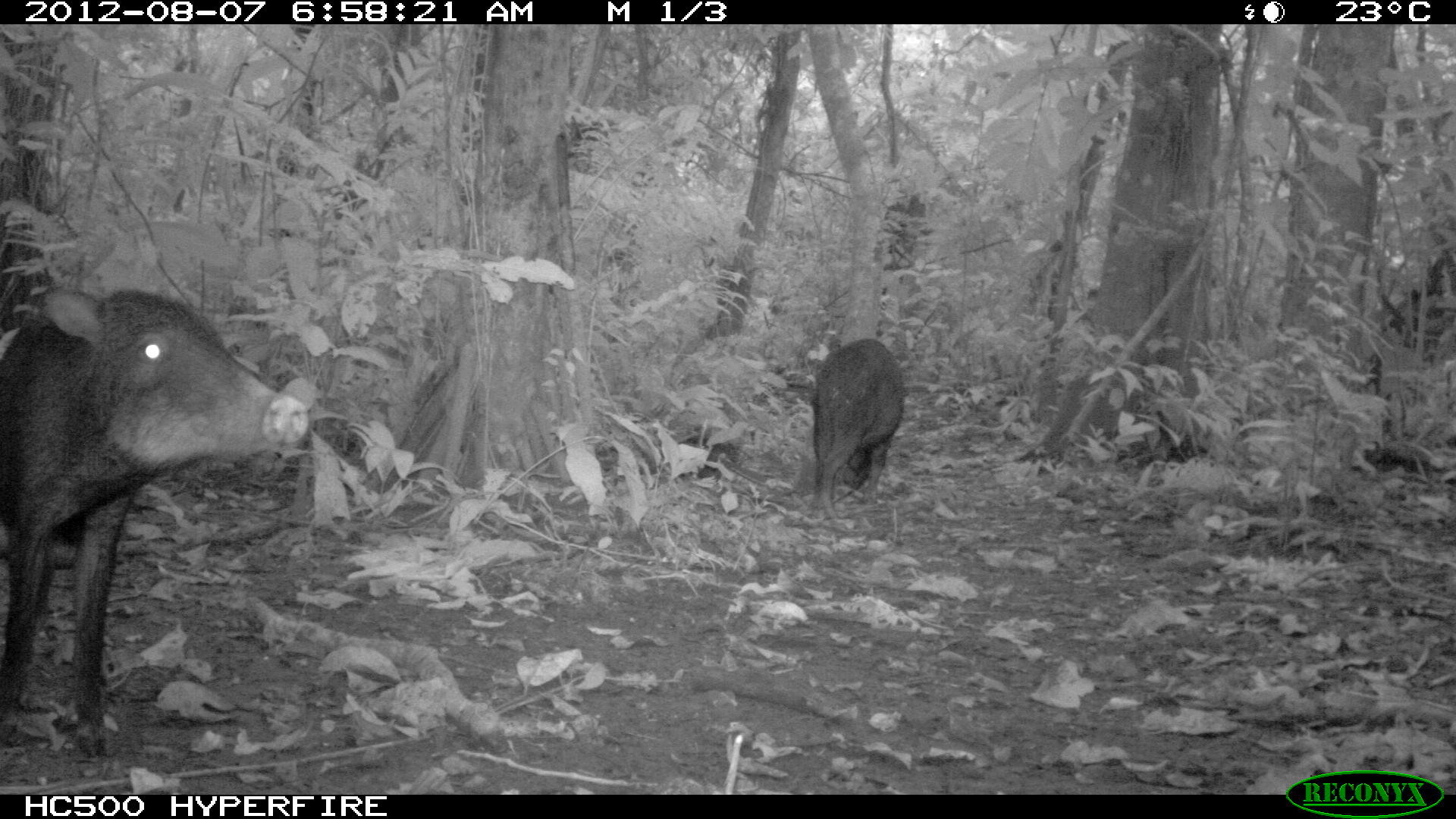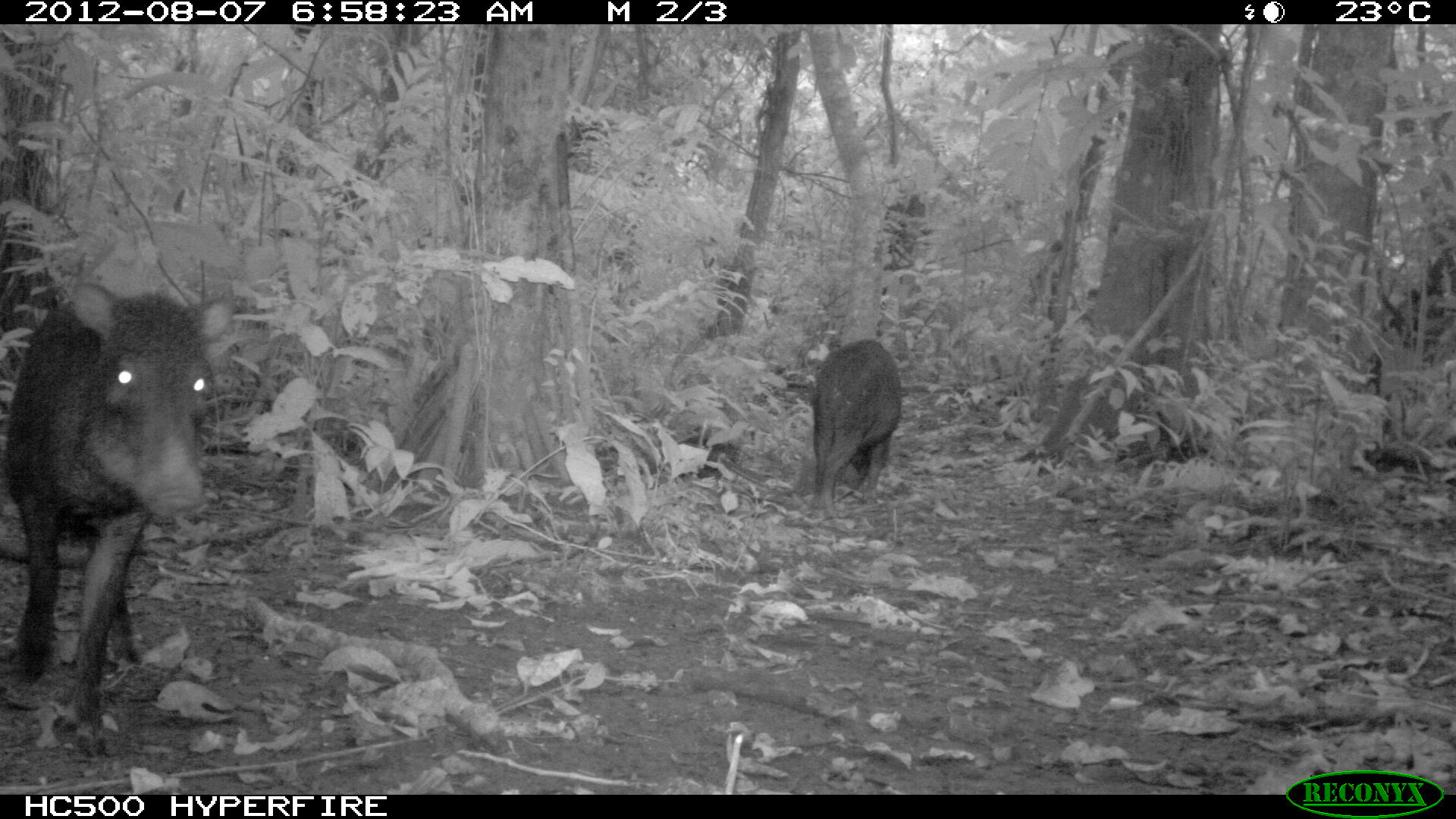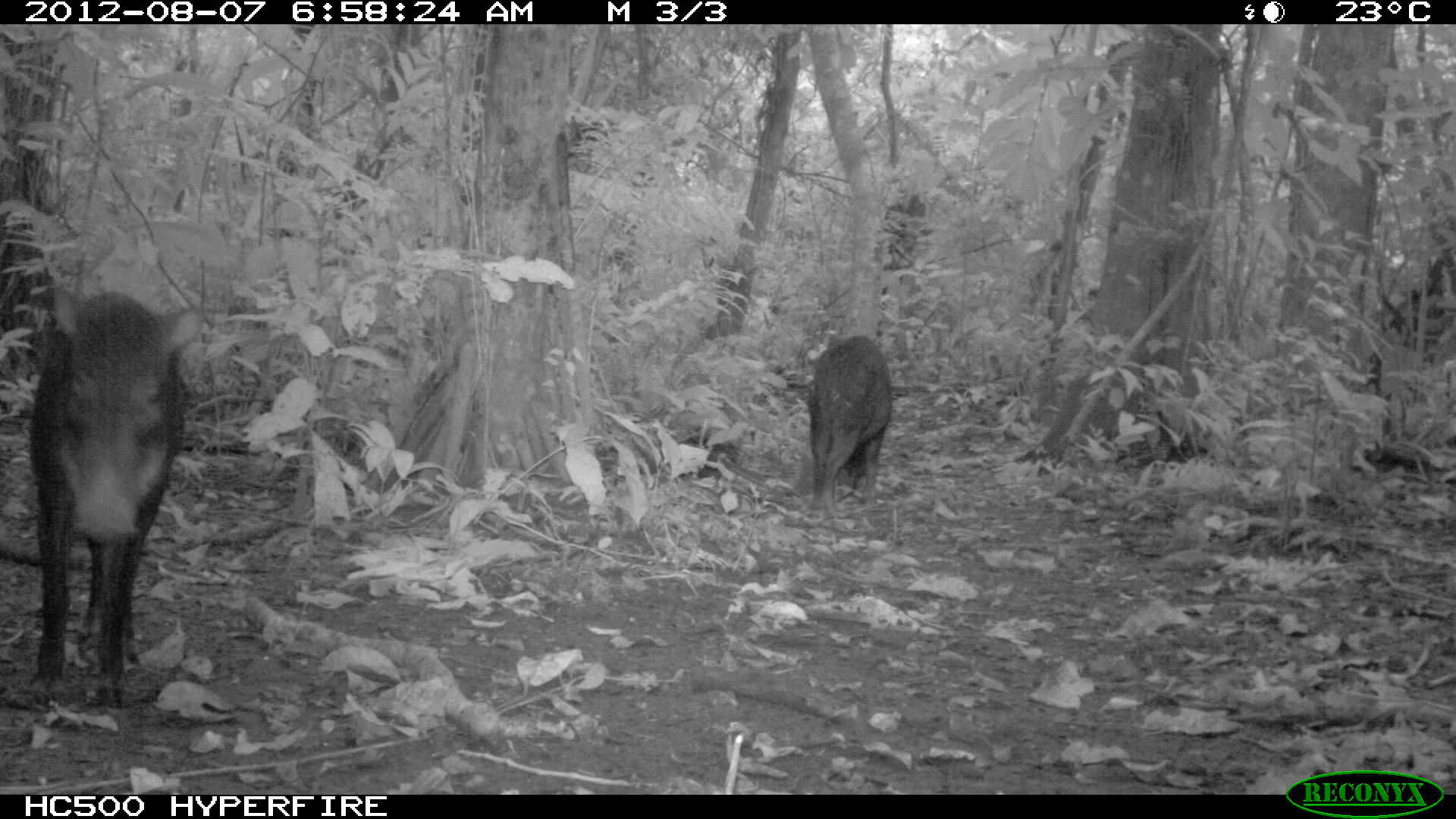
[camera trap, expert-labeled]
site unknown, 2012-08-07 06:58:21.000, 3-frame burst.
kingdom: Animalia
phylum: Chordata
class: Mammalia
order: Artiodactyla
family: Tayassuidae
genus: Tayassu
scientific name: Tayassu pecari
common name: white-lipped peccary